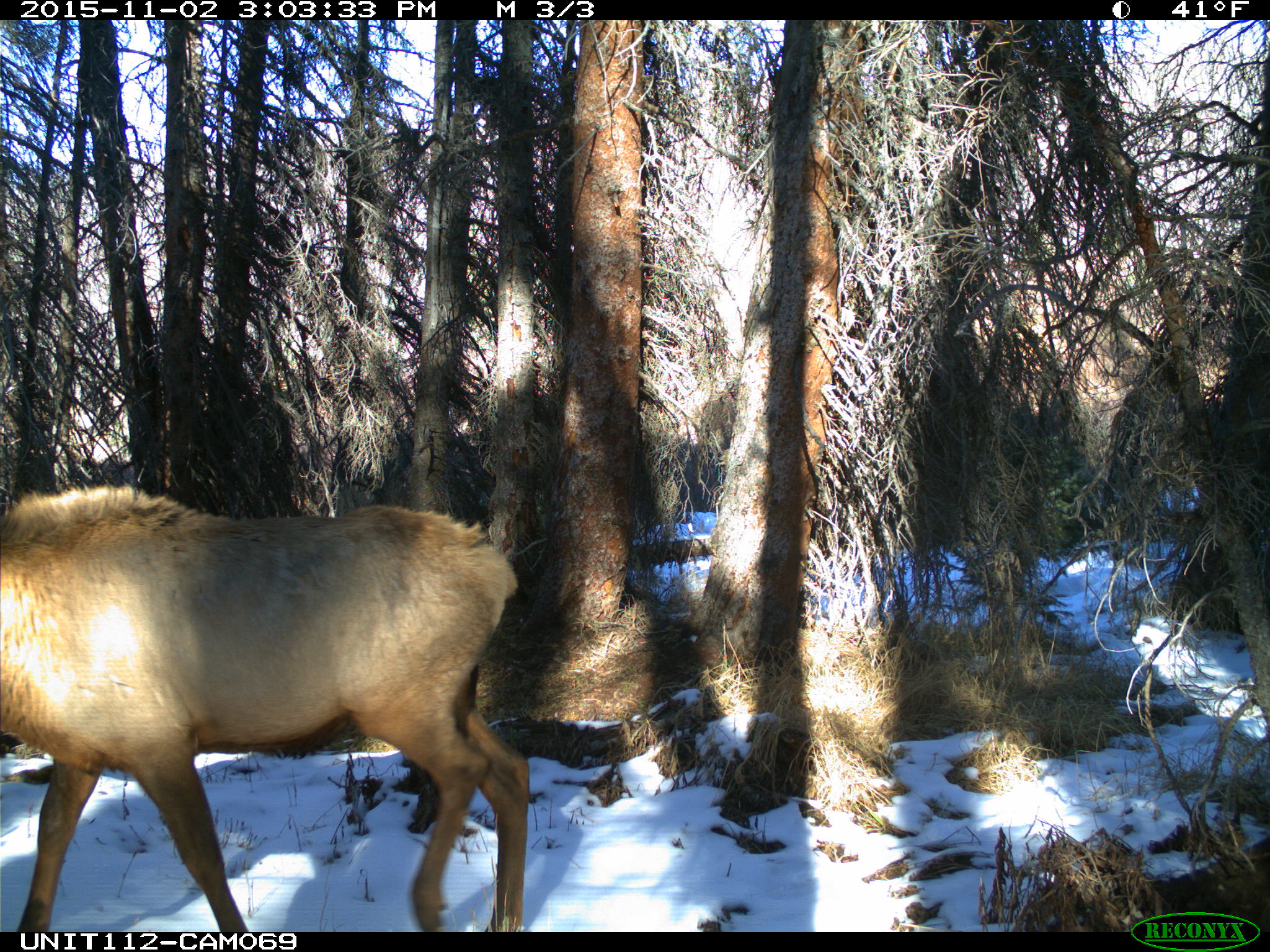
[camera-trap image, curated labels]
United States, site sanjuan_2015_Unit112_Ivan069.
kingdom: Animalia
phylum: Chordata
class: Mammalia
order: Artiodactyla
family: Cervidae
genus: Cervus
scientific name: Cervus elaphus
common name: red deer